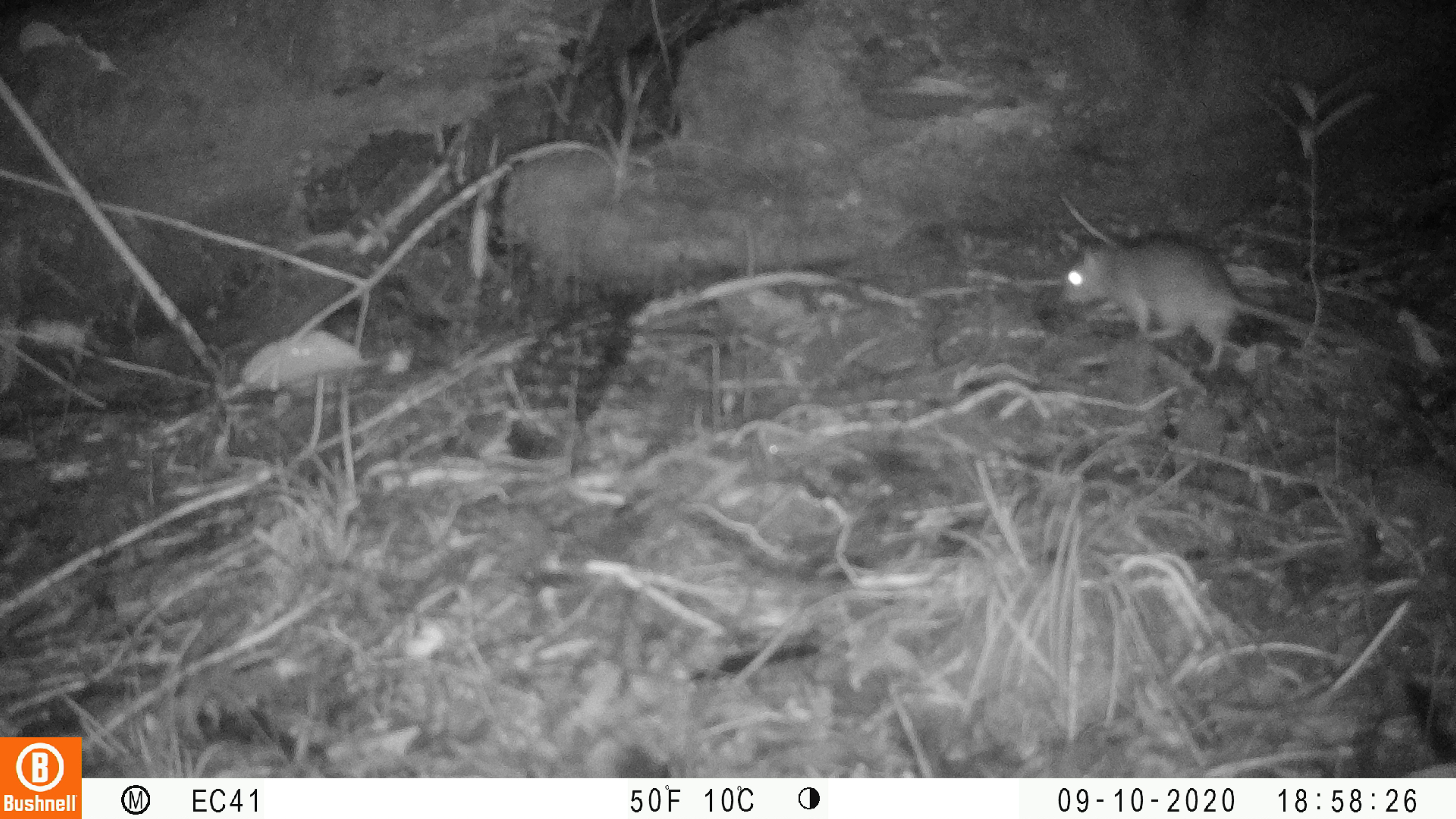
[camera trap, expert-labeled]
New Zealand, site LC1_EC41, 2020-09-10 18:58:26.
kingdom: Animalia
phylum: Chordata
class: Mammalia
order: Rodentia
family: Muridae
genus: Rattus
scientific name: Rattus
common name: rat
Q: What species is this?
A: Rat (Rattus).